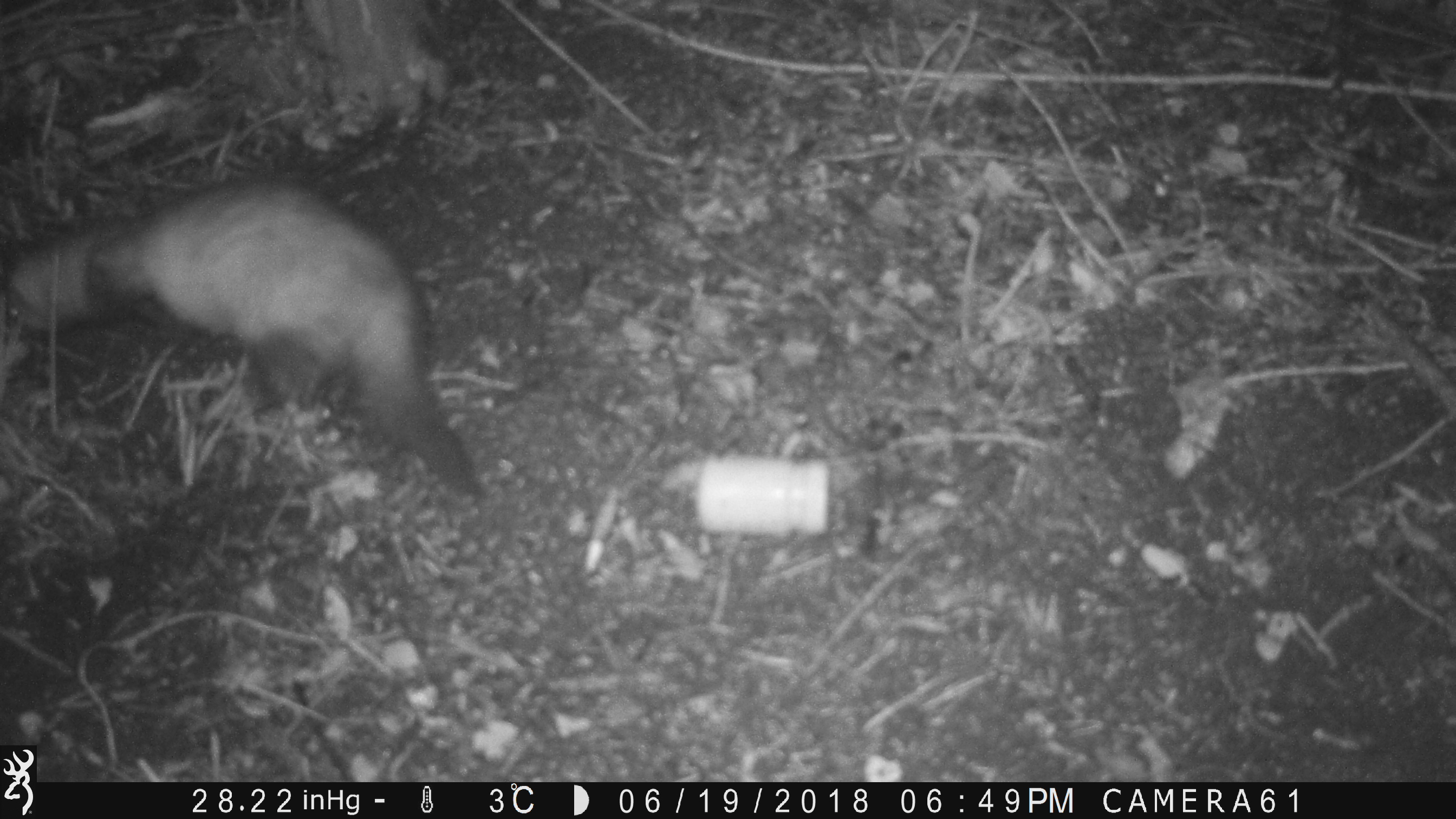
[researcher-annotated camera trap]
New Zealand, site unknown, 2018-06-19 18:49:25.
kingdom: Animalia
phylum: Chordata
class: Mammalia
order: Carnivora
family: Mustelidae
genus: Mustela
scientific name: Mustela furo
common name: ferret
Ferret (Mustela furo).